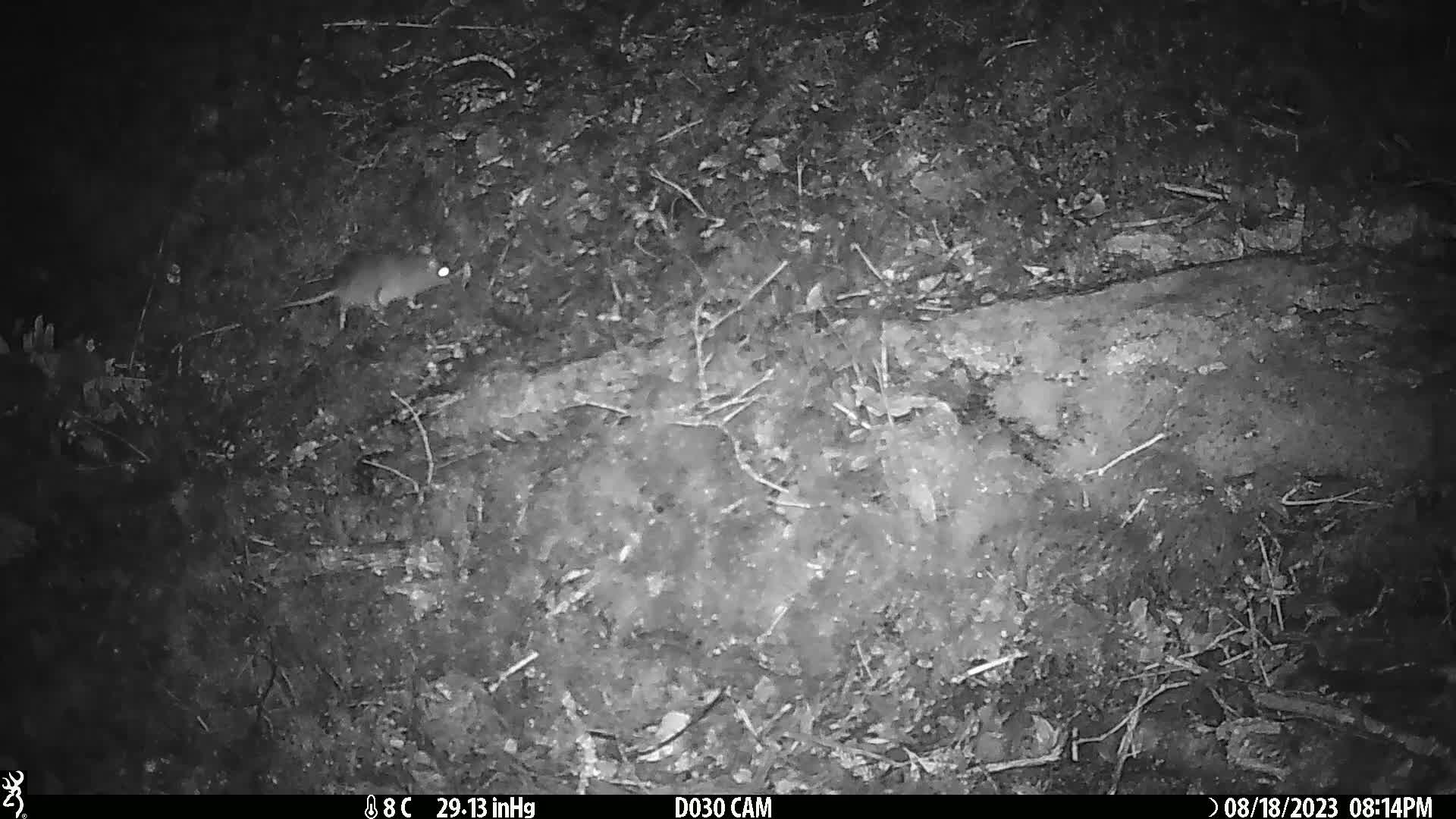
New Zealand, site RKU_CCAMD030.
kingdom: Animalia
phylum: Chordata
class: Mammalia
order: Rodentia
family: Muridae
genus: Rattus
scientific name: Rattus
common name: rat